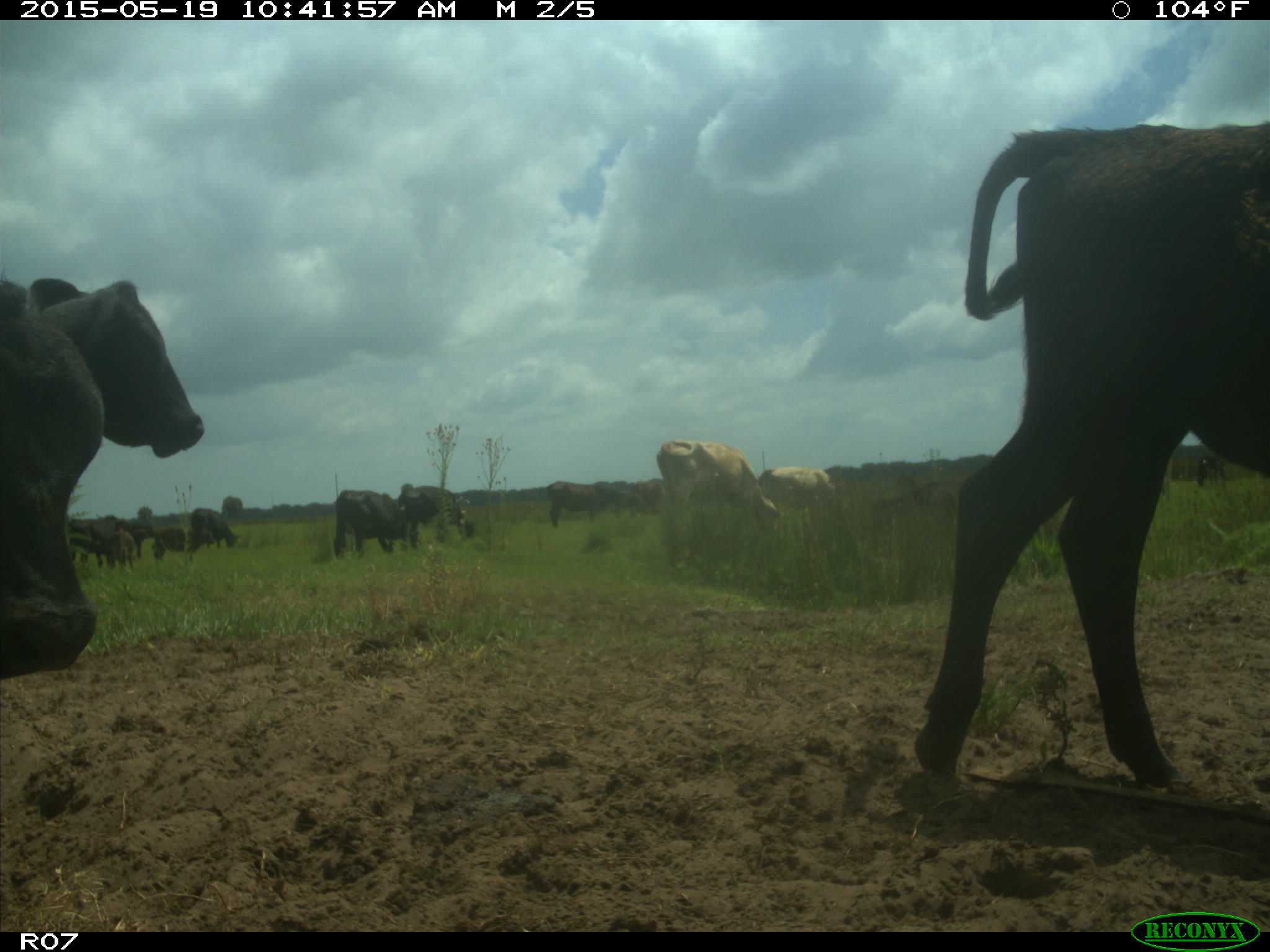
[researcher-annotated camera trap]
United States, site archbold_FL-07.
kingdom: Animalia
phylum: Chordata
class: Mammalia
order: Artiodactyla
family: Bovidae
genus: Bos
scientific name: Bos taurus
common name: domestic cow